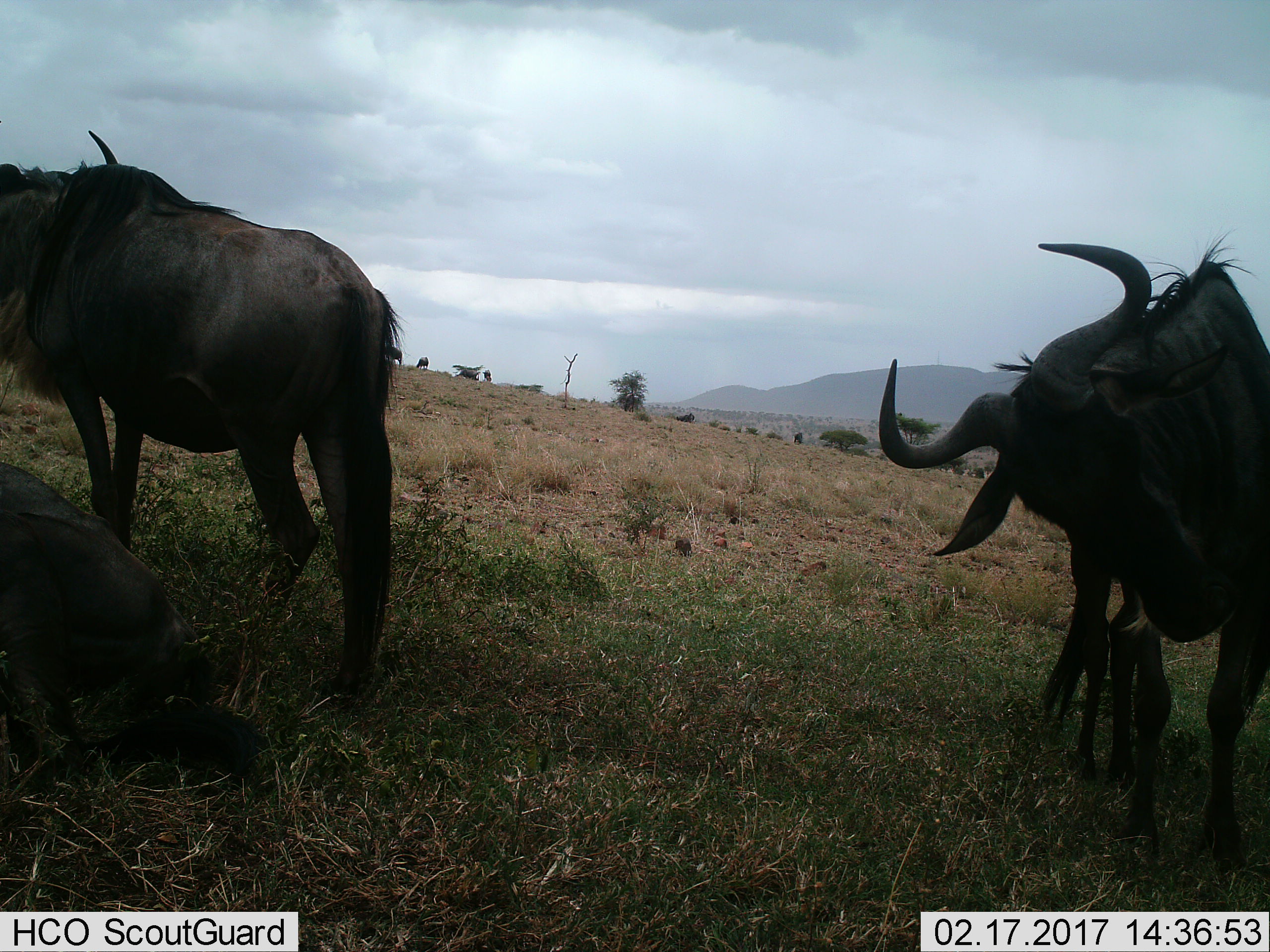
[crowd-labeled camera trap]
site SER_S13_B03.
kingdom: Animalia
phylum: Chordata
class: Mammalia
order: Artiodactyla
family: Bovidae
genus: Connochaetes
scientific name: Connochaetes taurinus taurinus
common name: blue wildebeest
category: wildebeestblue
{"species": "wildebeestblue (blue wildebeest) (Connochaetes taurinus taurinus)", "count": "3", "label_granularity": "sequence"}